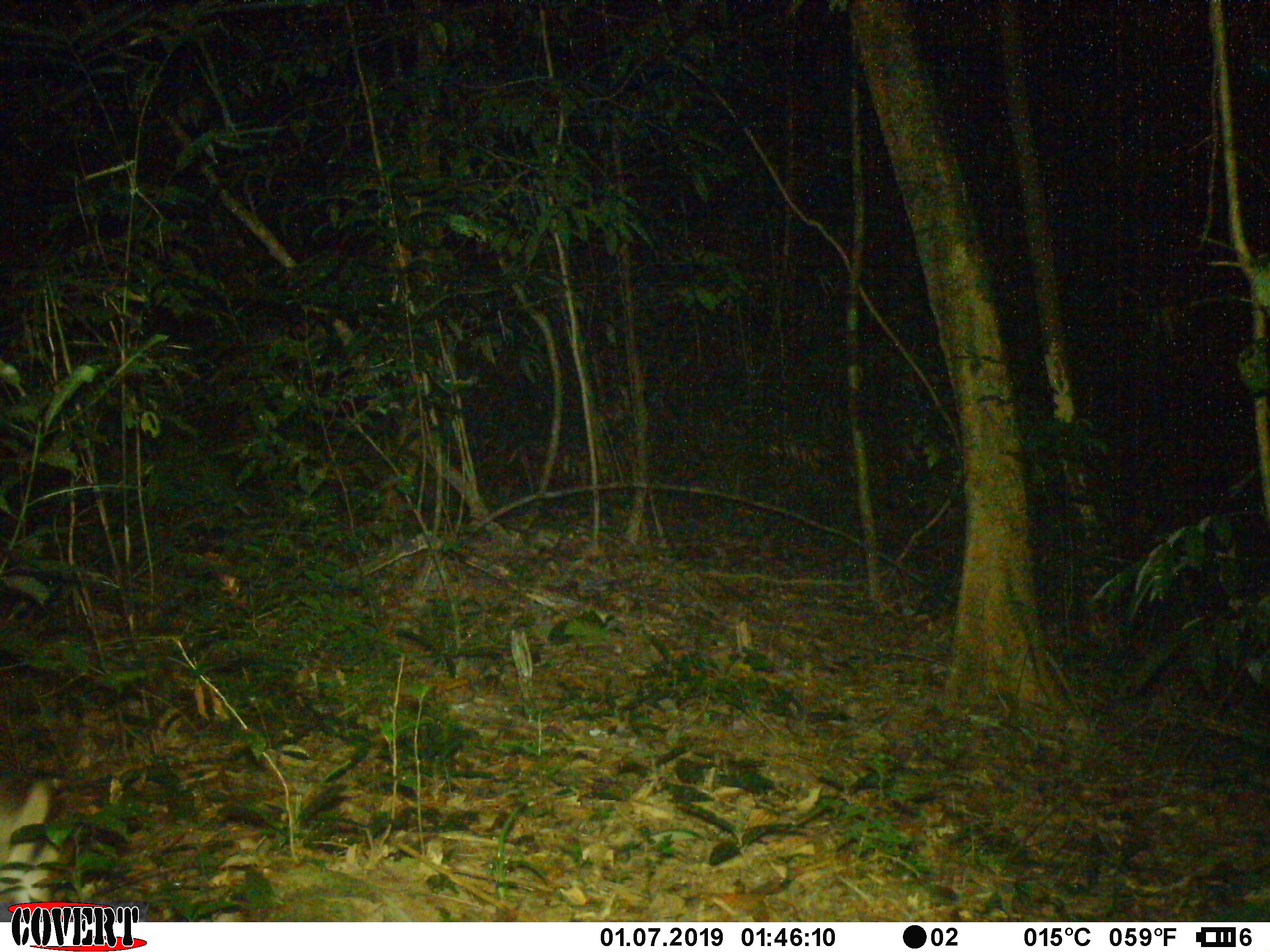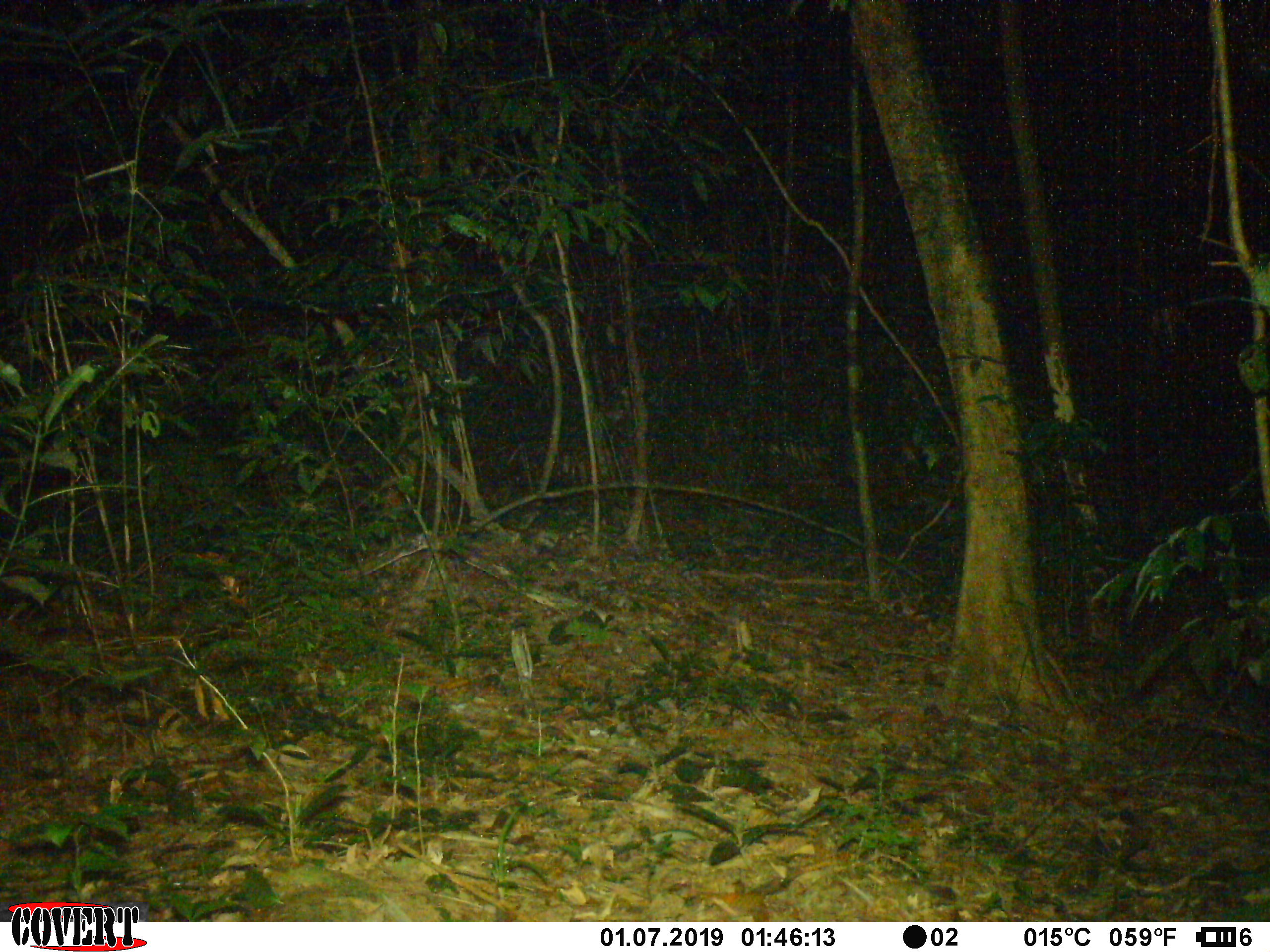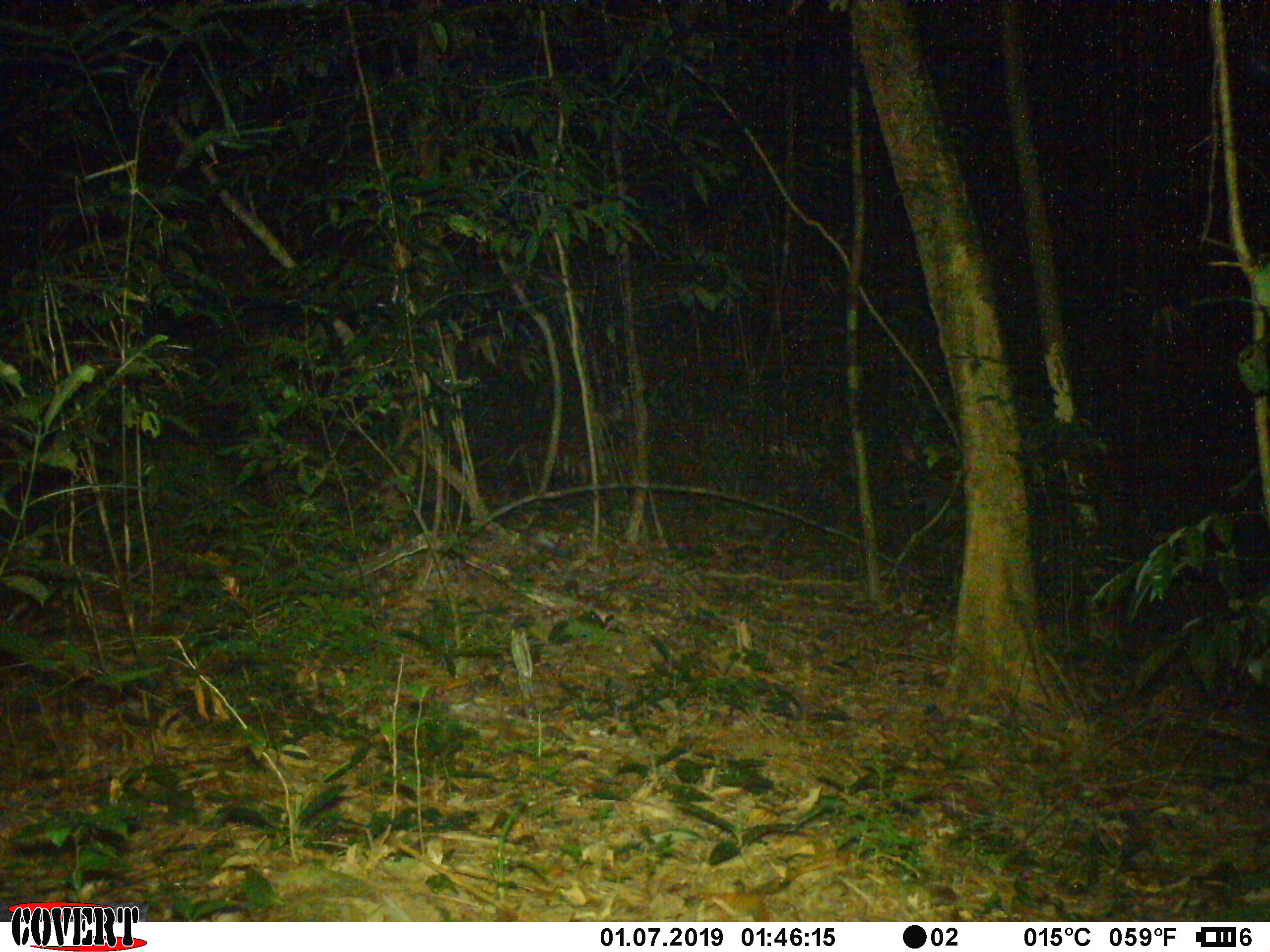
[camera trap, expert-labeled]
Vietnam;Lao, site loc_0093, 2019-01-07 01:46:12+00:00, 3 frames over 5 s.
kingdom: Animalia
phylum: Chordata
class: Mammalia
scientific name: Mammalia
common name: mammal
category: unidentified small mammal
Unidentified small mammal (mammal) (Mammalia). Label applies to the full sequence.